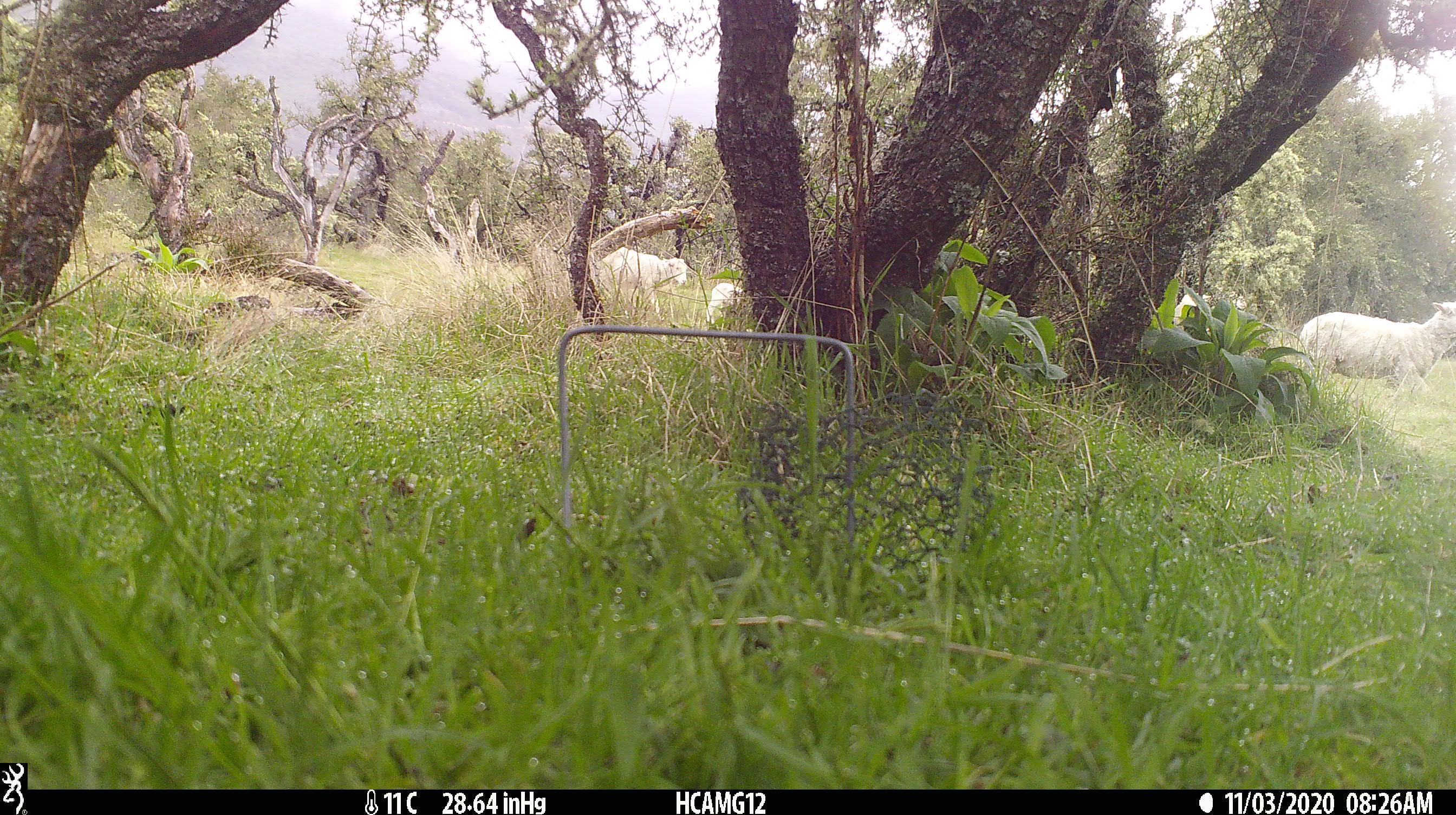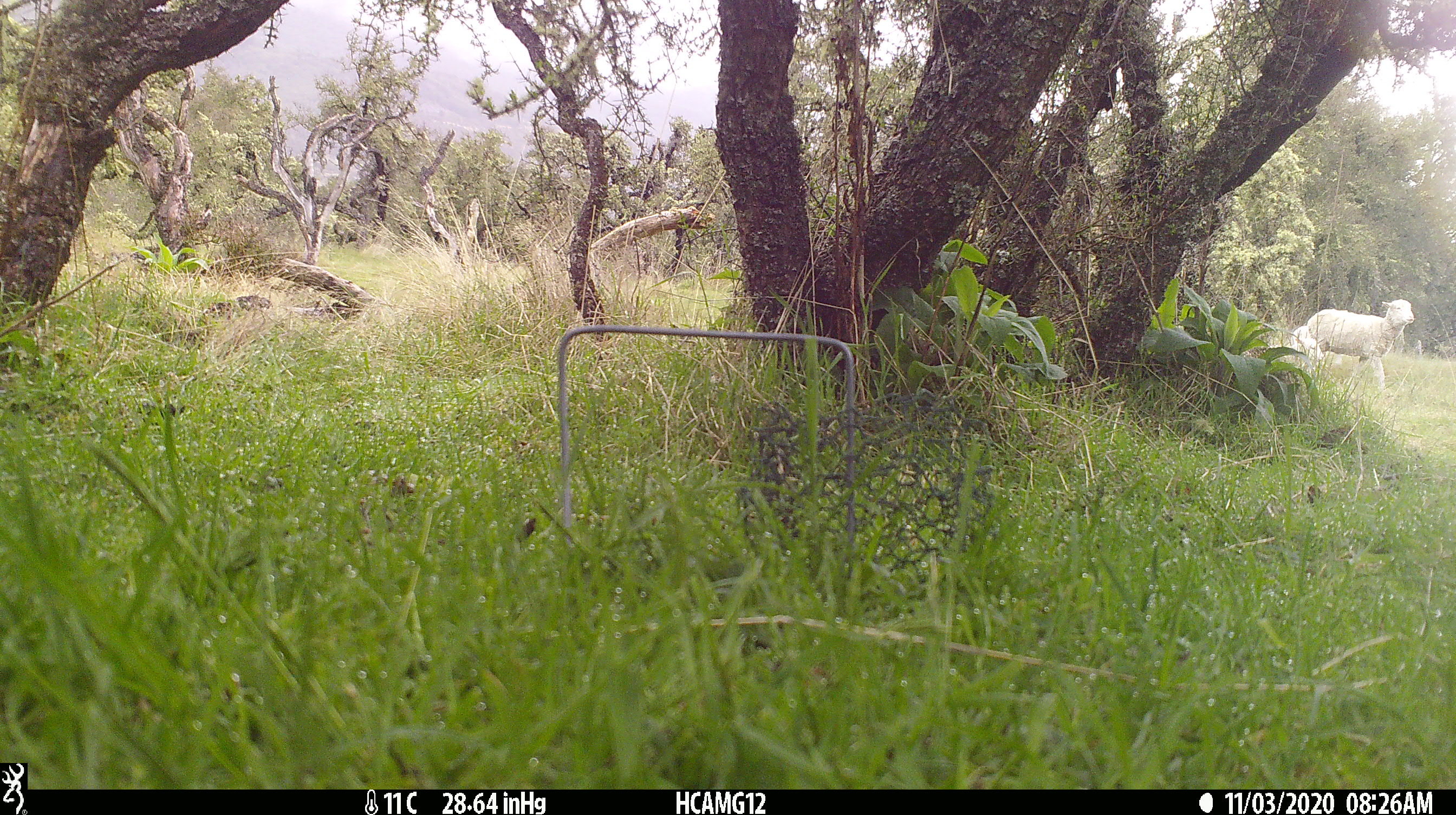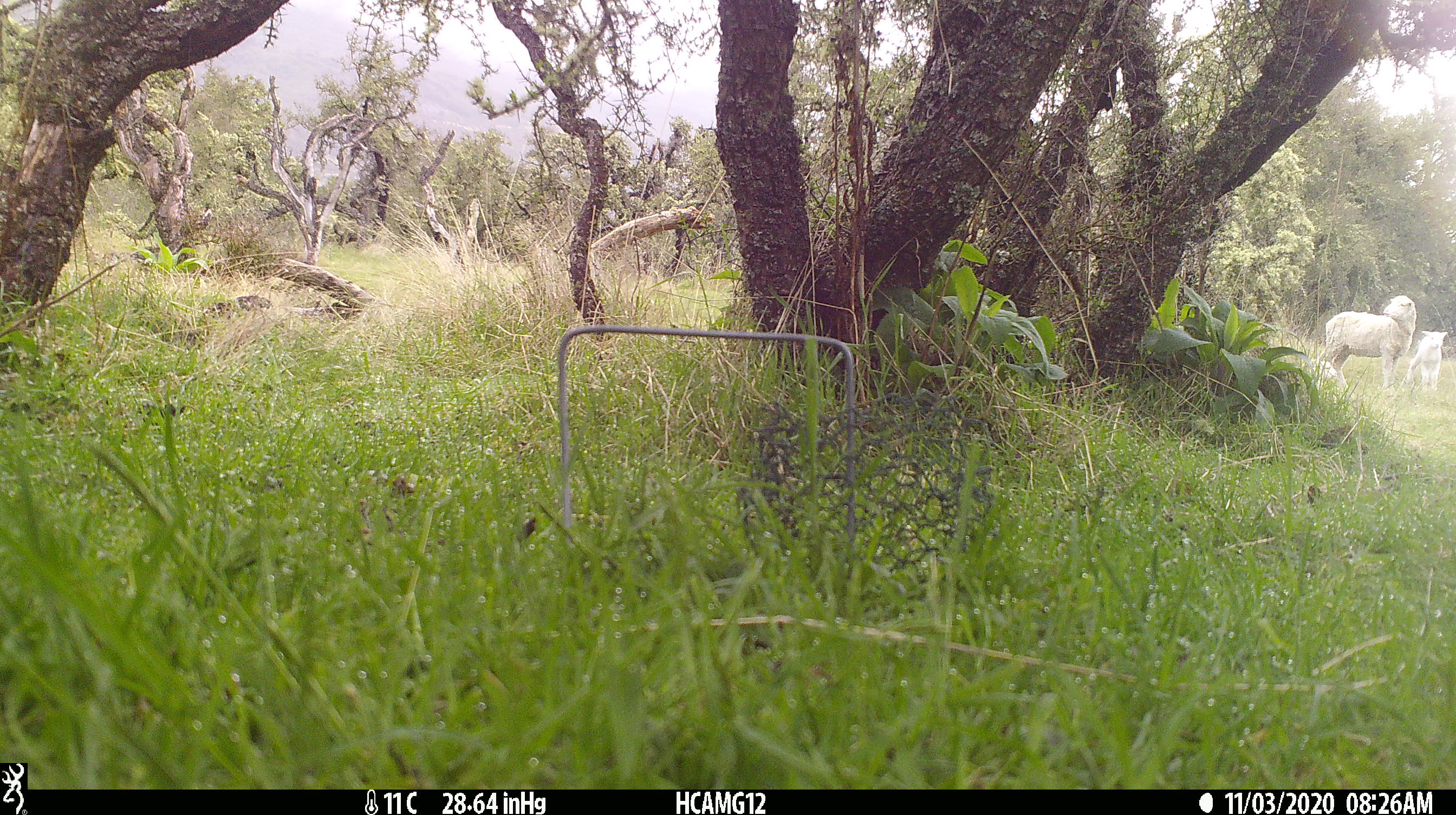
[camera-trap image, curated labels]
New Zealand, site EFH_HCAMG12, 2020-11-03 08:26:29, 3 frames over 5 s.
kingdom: Animalia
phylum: Chordata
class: Mammalia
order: Artiodactyla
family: Bovidae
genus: Ovis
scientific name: Ovis aries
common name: domestic sheep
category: sheep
Sheep (domestic sheep) (Ovis aries).